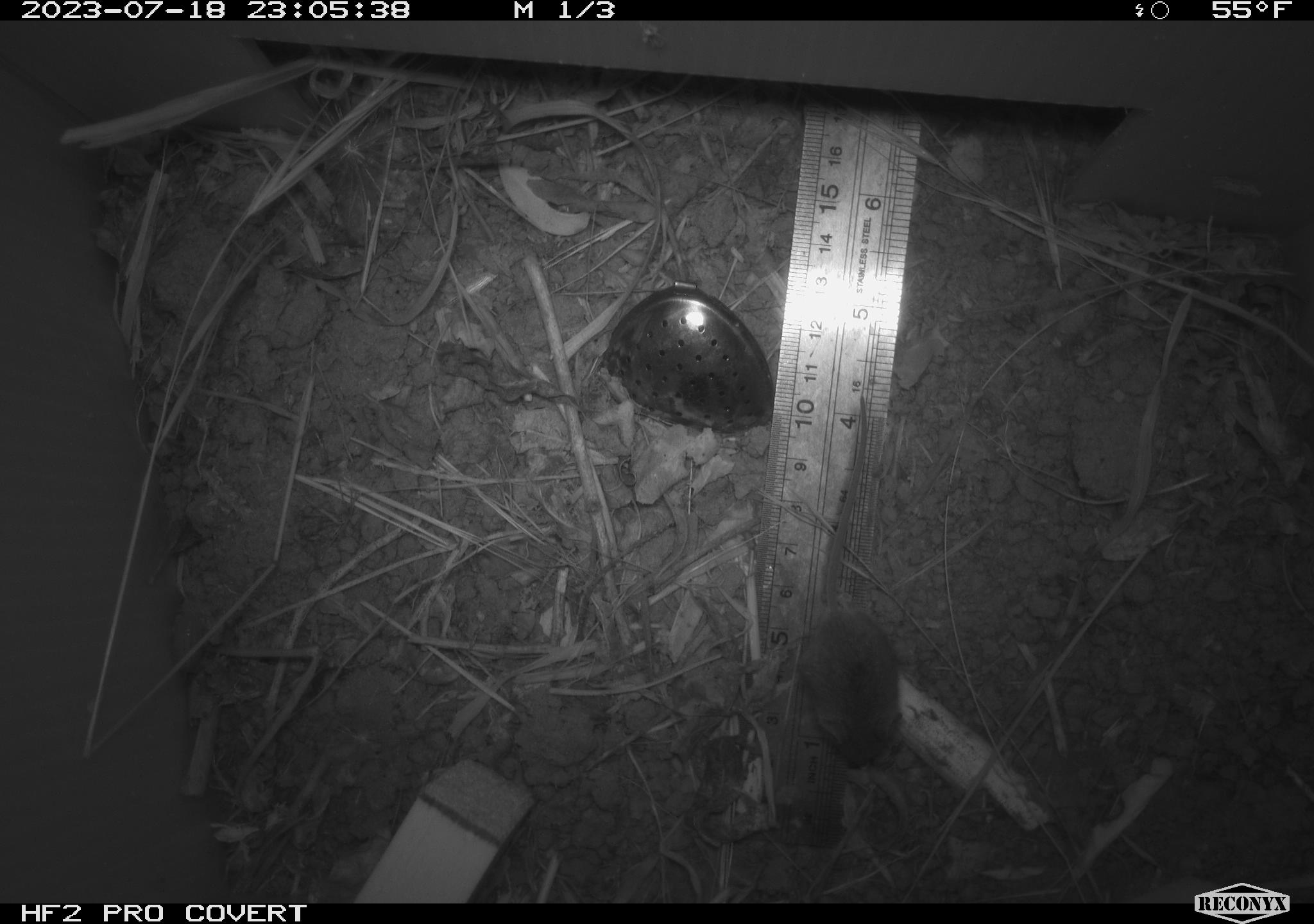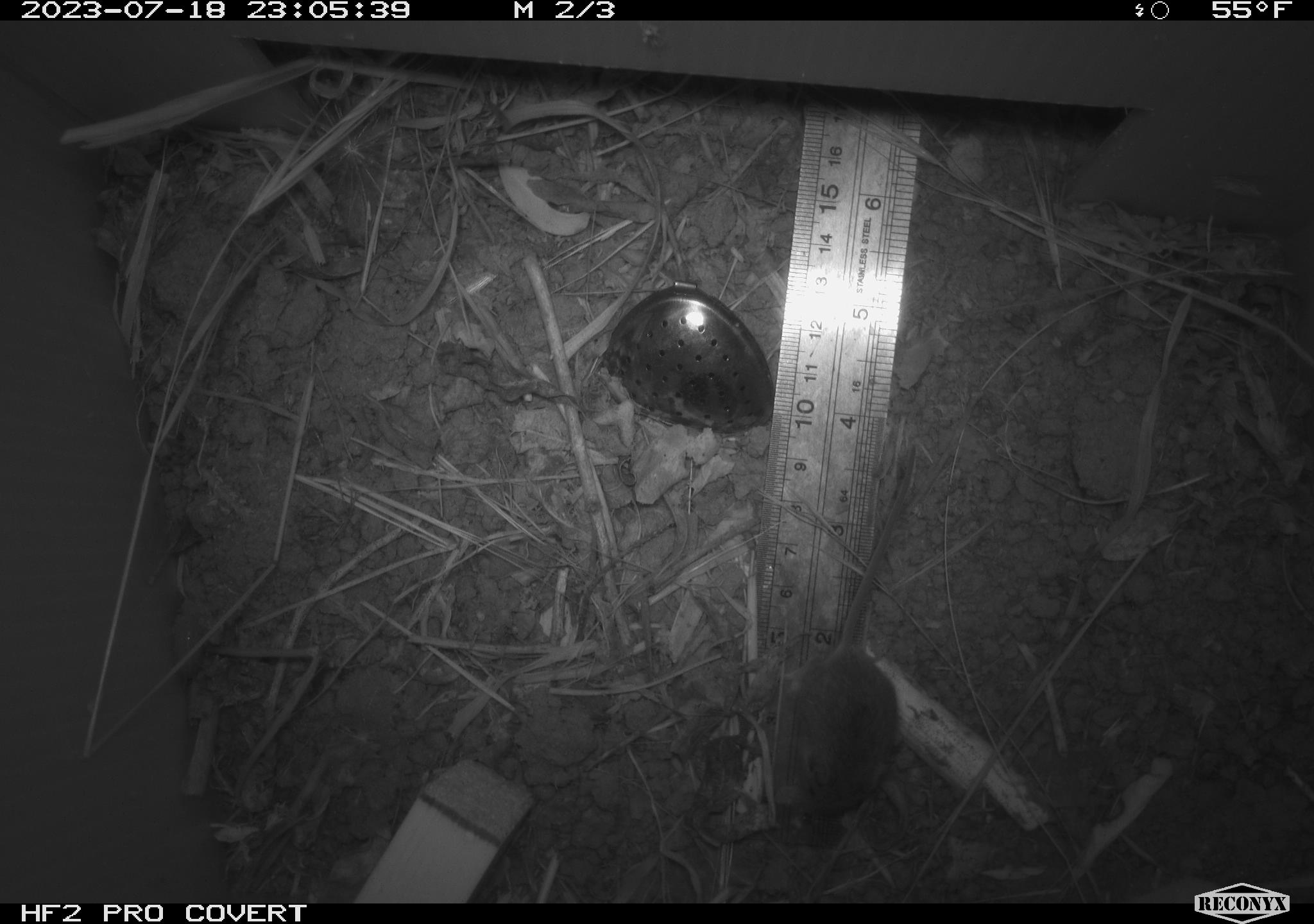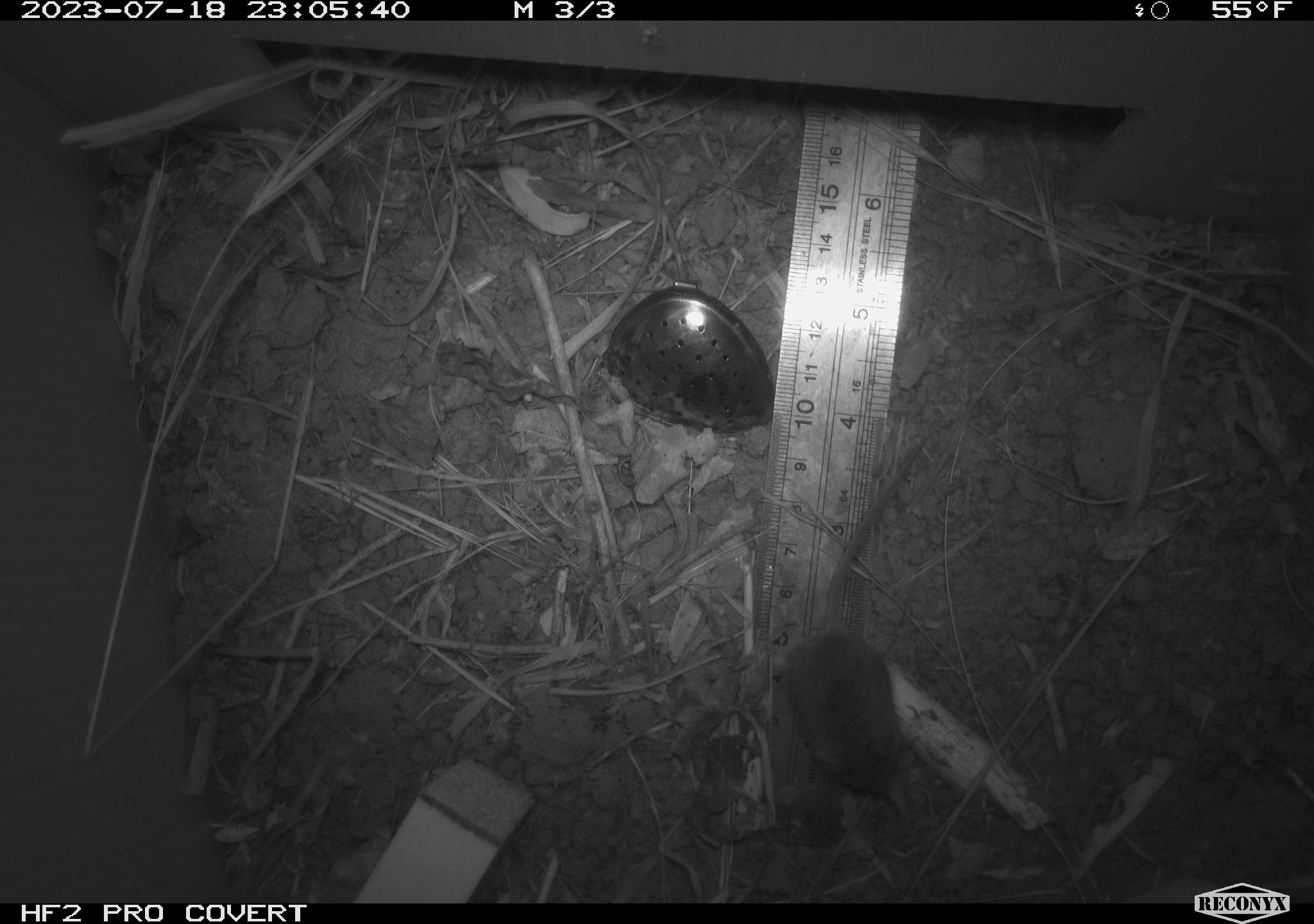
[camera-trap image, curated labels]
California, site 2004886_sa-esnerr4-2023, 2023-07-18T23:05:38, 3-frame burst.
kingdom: Animalia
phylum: Chordata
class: Mammalia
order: Rodentia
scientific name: Rodentia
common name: mouse species